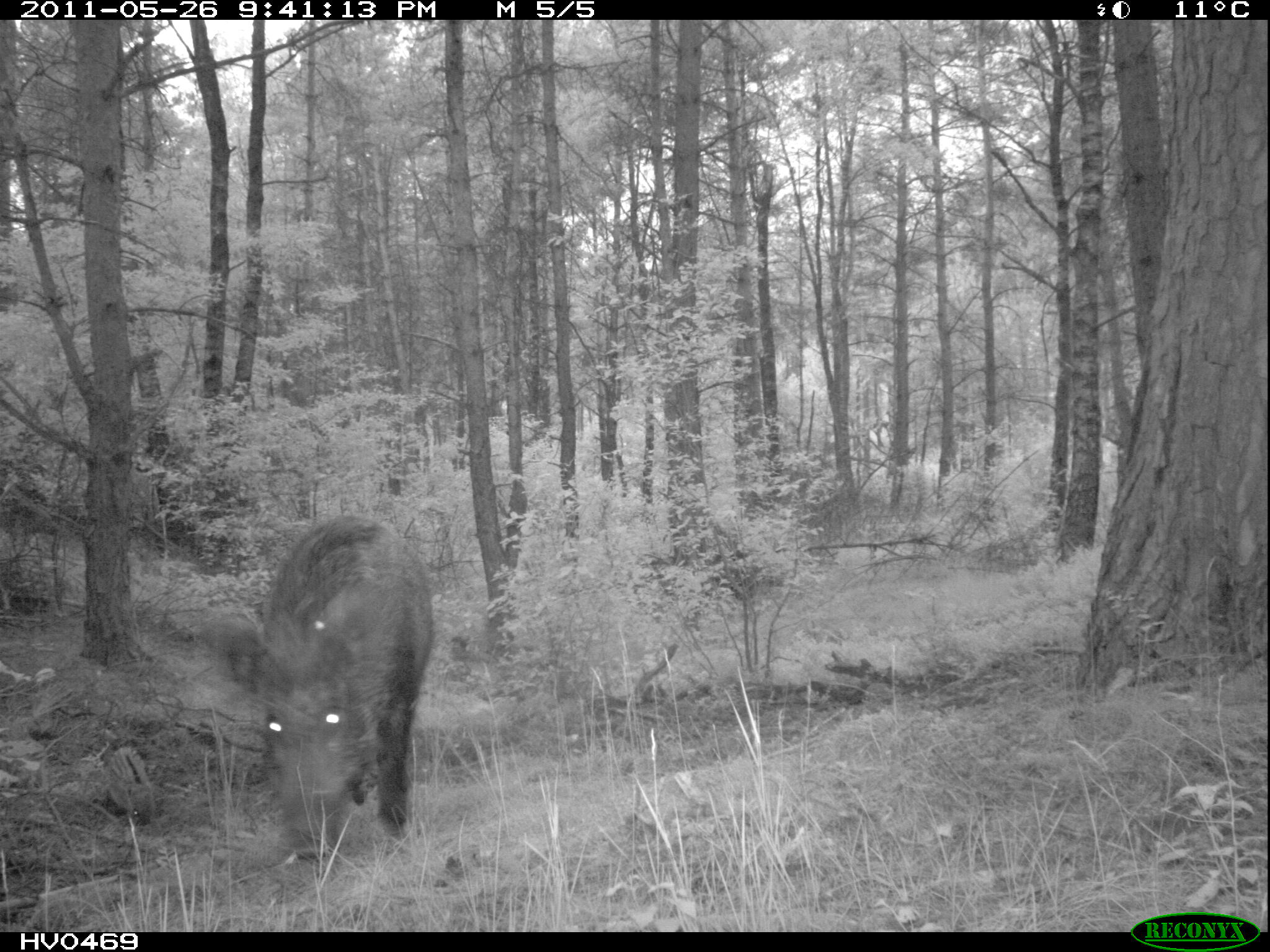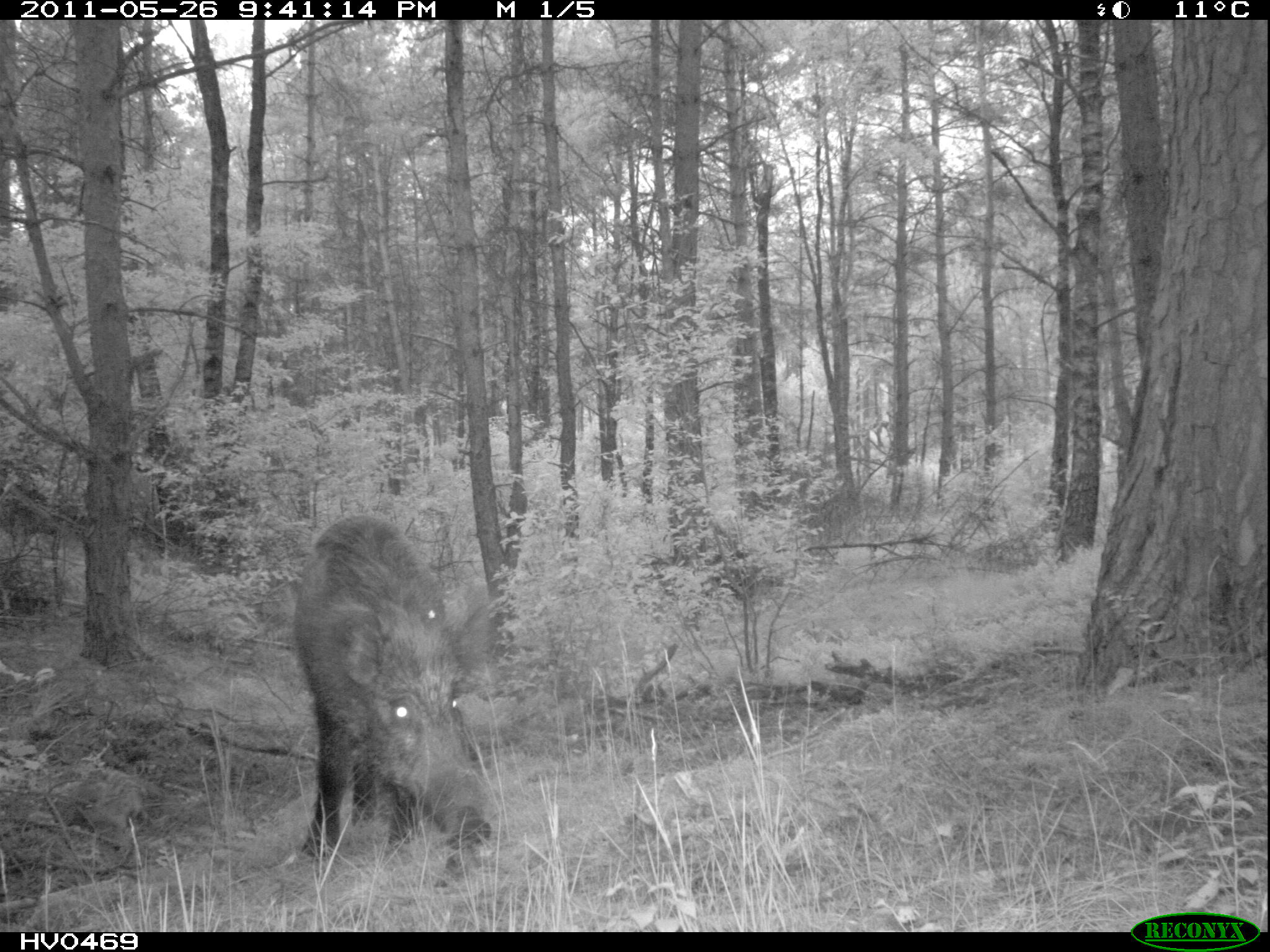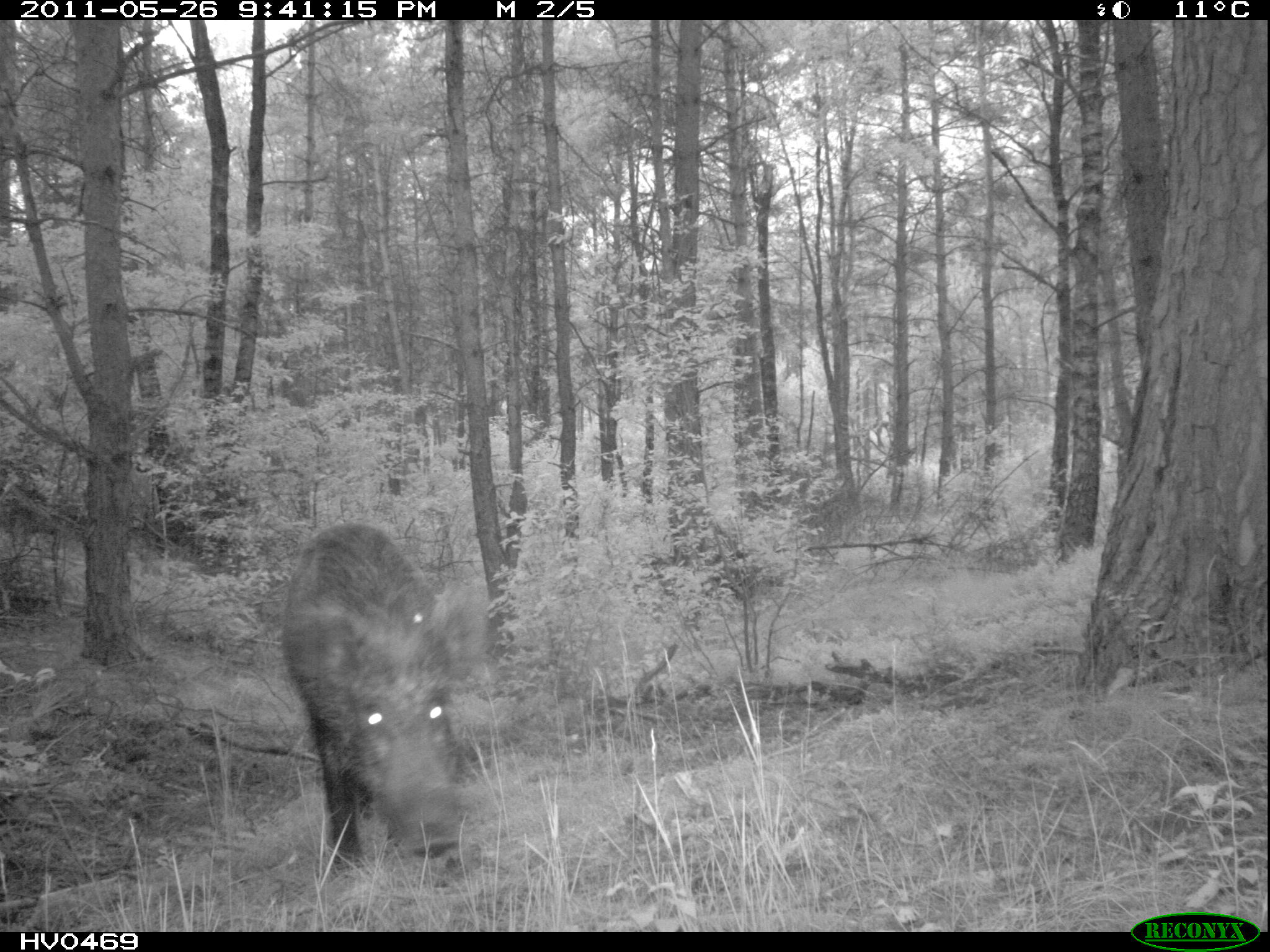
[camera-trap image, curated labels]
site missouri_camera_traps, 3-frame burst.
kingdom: Animalia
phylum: Chordata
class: Mammalia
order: Artiodactyla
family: Suidae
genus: Sus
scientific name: Sus scrofa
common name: wild boar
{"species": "wild boar (Sus scrofa)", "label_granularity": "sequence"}